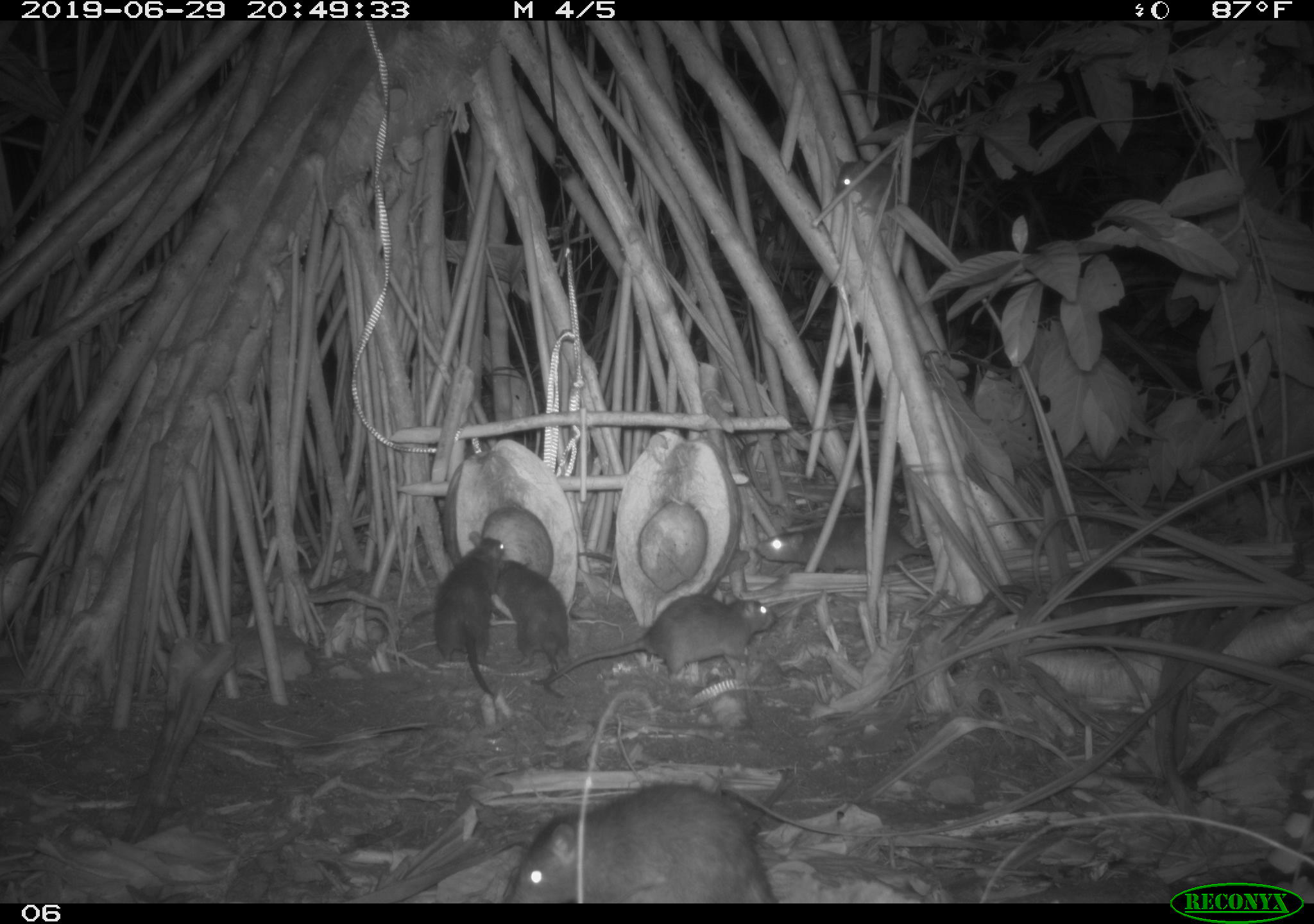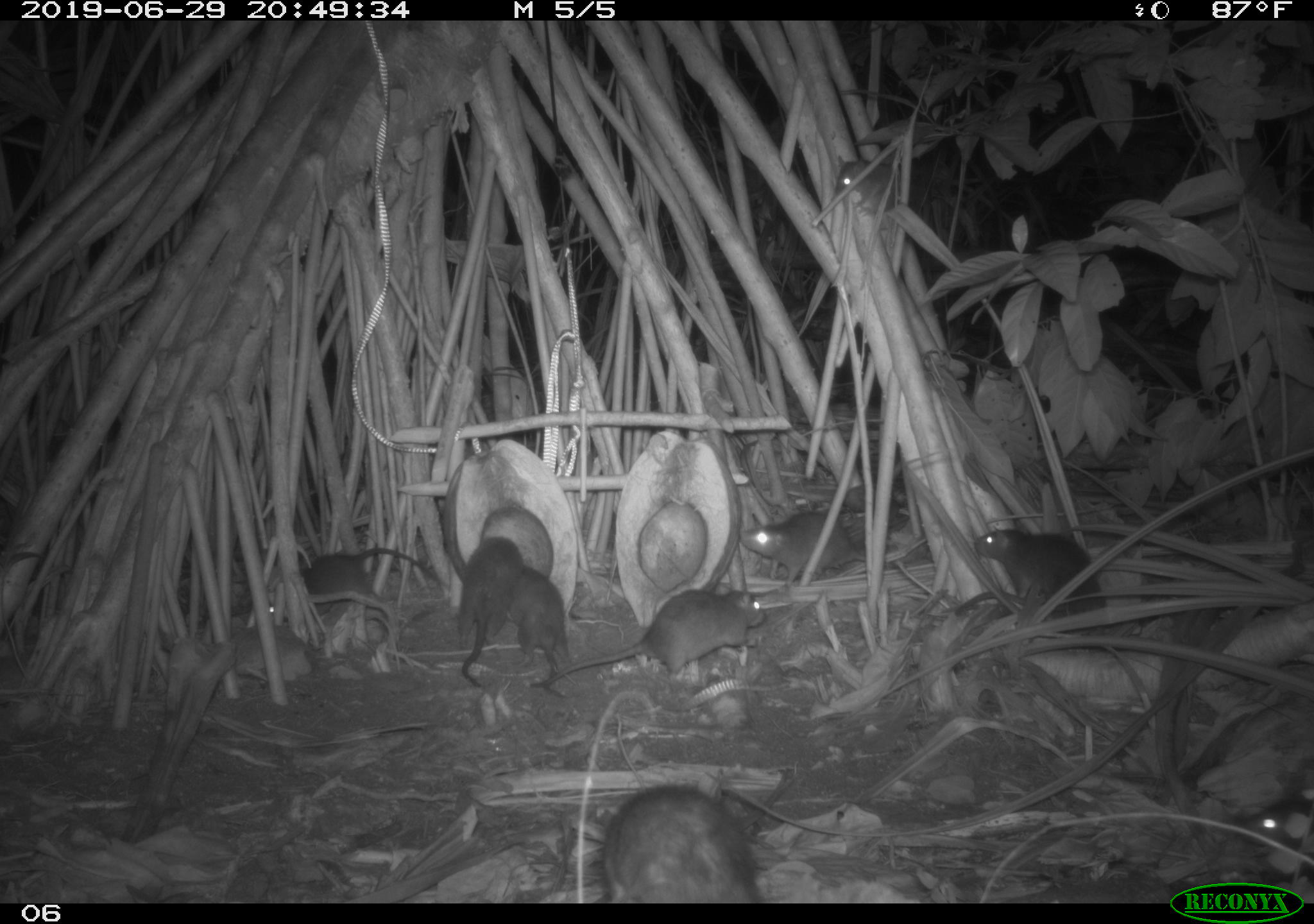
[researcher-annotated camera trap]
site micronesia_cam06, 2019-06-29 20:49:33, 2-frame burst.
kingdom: Animalia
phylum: Chordata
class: Mammalia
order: Rodentia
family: Muridae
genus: Rattus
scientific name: Rattus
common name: rat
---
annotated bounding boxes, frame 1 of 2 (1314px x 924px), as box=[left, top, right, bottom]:
rat: box=[495, 776, 778, 901]; box=[937, 550, 1175, 660]; box=[533, 591, 783, 695]; box=[430, 526, 522, 716]; box=[744, 506, 949, 583]; box=[491, 551, 570, 697]; box=[831, 151, 902, 225]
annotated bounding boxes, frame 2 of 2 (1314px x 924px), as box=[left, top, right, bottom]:
rat: box=[533, 581, 775, 695]; box=[594, 781, 769, 902]; box=[949, 521, 1113, 635]; box=[256, 537, 456, 625]; box=[735, 508, 874, 592]; box=[453, 535, 525, 695]; box=[504, 559, 576, 698]; box=[1238, 785, 1314, 864]; box=[830, 148, 911, 218]